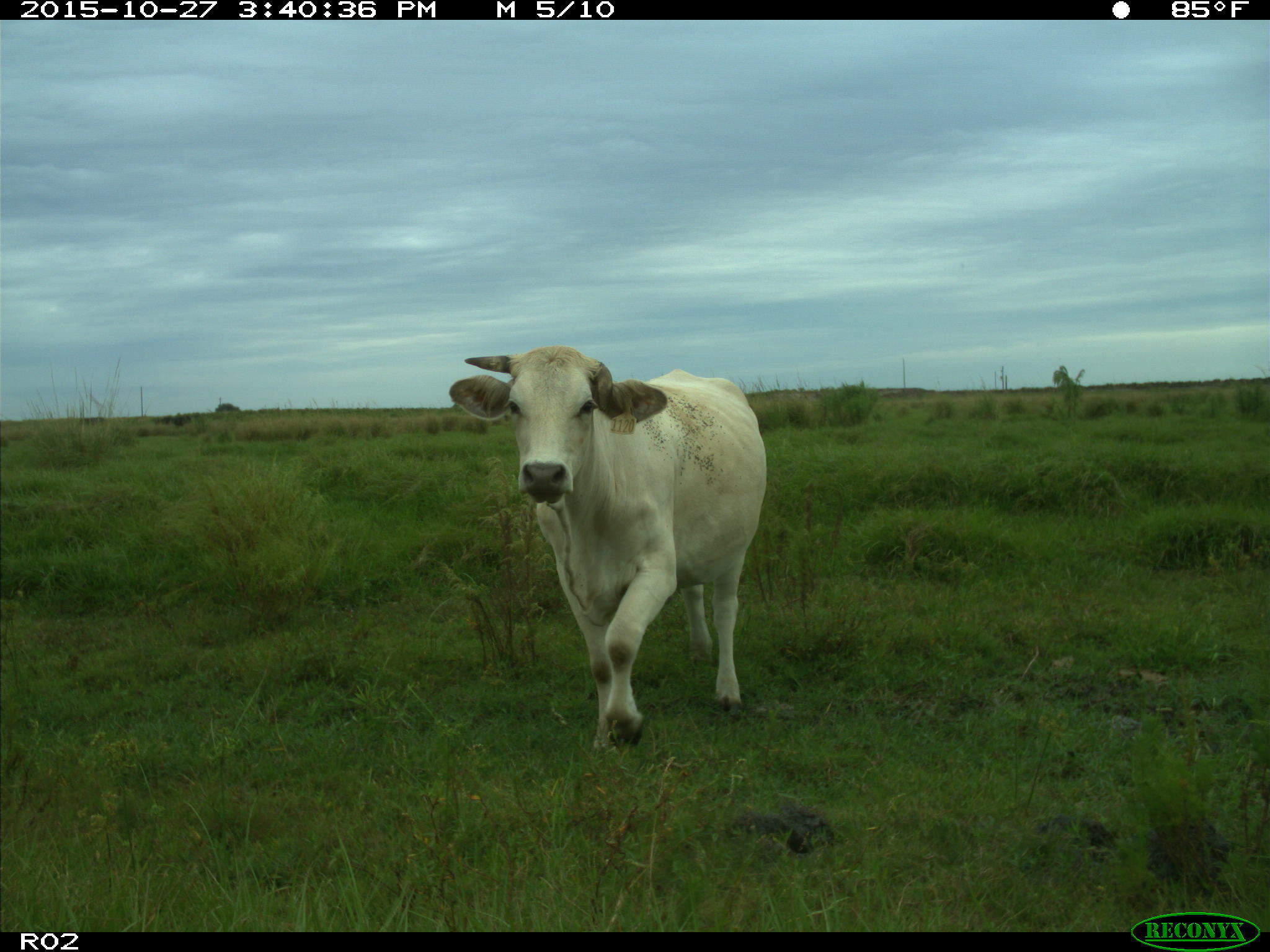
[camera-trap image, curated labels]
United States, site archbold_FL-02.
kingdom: Animalia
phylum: Chordata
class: Mammalia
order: Artiodactyla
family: Bovidae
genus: Bos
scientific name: Bos taurus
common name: domestic cow